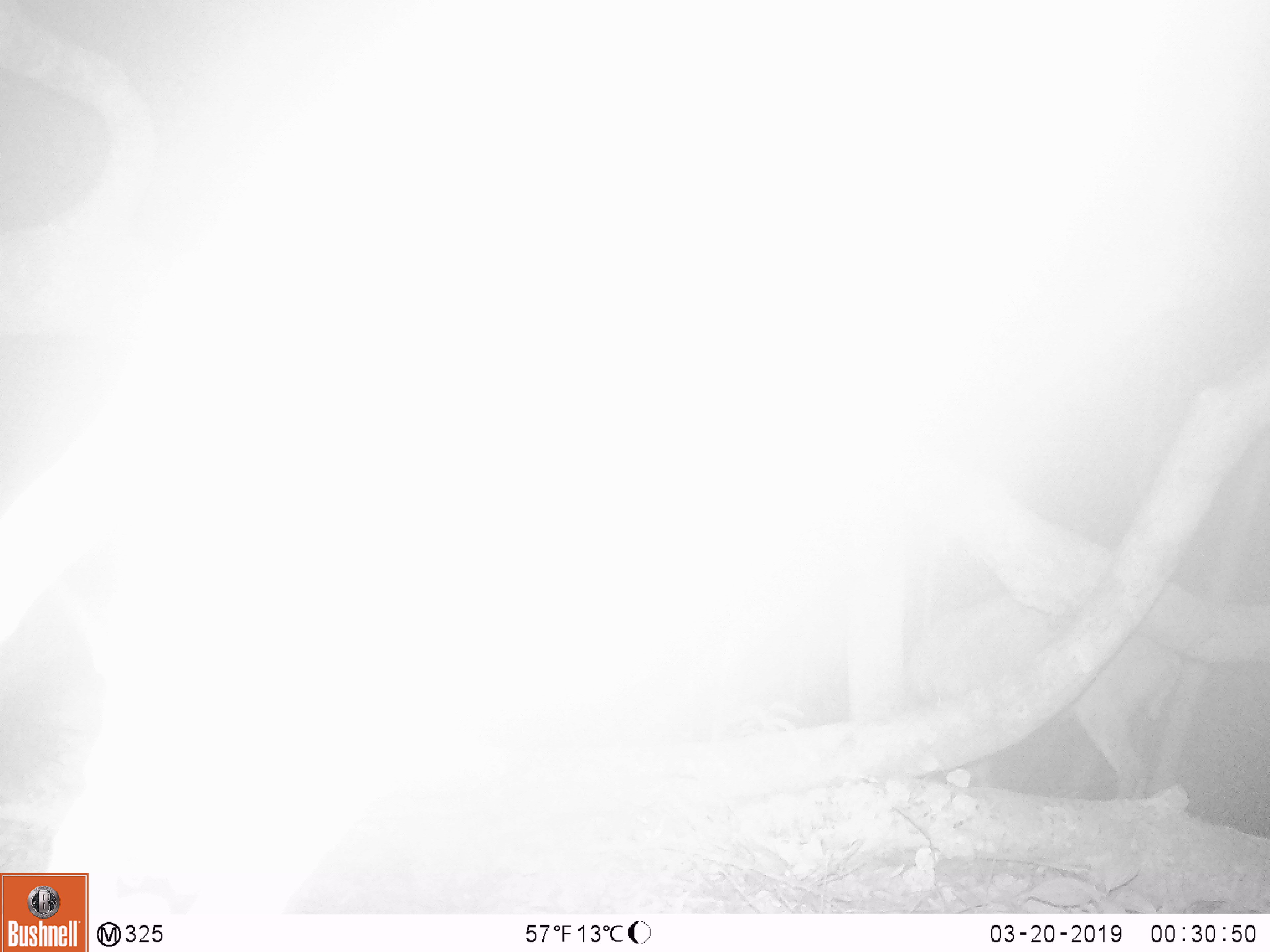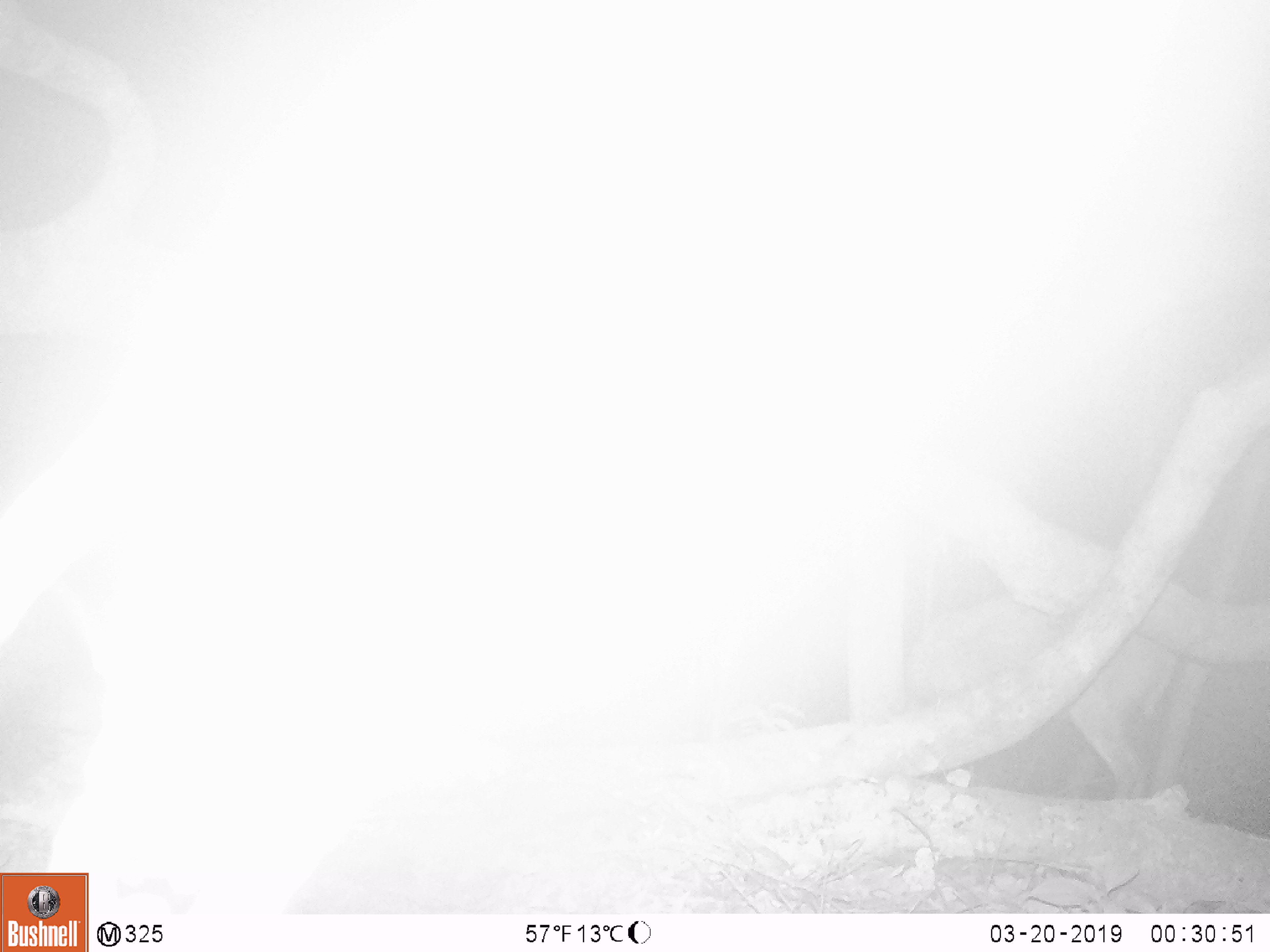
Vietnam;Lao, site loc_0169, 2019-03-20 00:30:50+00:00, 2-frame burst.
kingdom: Animalia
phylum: Chordata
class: Mammalia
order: Artiodactyla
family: Cervidae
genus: Muntiacus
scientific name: Muntiacus rooseveltorum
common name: roosevelt's muntjac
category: roosevelts muntjac group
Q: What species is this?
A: Roosevelts muntjac group (roosevelt's muntjac) (Muntiacus rooseveltorum).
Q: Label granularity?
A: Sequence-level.